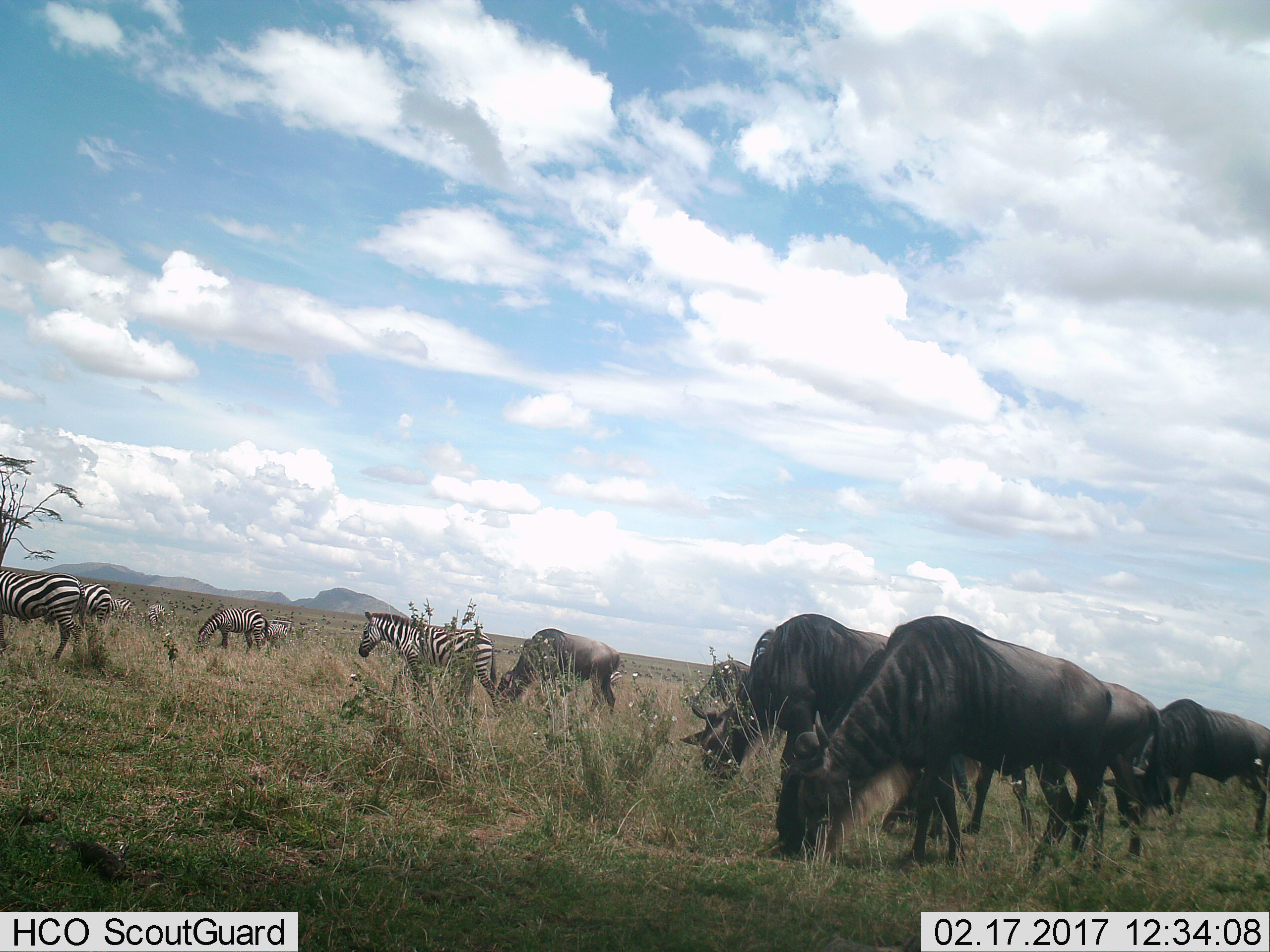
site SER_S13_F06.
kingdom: Animalia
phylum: Chordata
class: Mammalia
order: Artiodactyla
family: Bovidae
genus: Connochaetes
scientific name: Connochaetes taurinus taurinus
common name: blue wildebeest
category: wildebeestblue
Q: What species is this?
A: Wildebeestblue (blue wildebeest) (Connochaetes taurinus taurinus).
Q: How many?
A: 7.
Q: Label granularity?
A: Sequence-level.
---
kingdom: Animalia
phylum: Chordata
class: Mammalia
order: Perissodactyla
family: Equidae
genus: Equus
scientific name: Equus quagga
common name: plains zebra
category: zebraplains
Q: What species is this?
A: Zebraplains (plains zebra) (Equus quagga).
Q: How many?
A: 8.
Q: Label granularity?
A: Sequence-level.